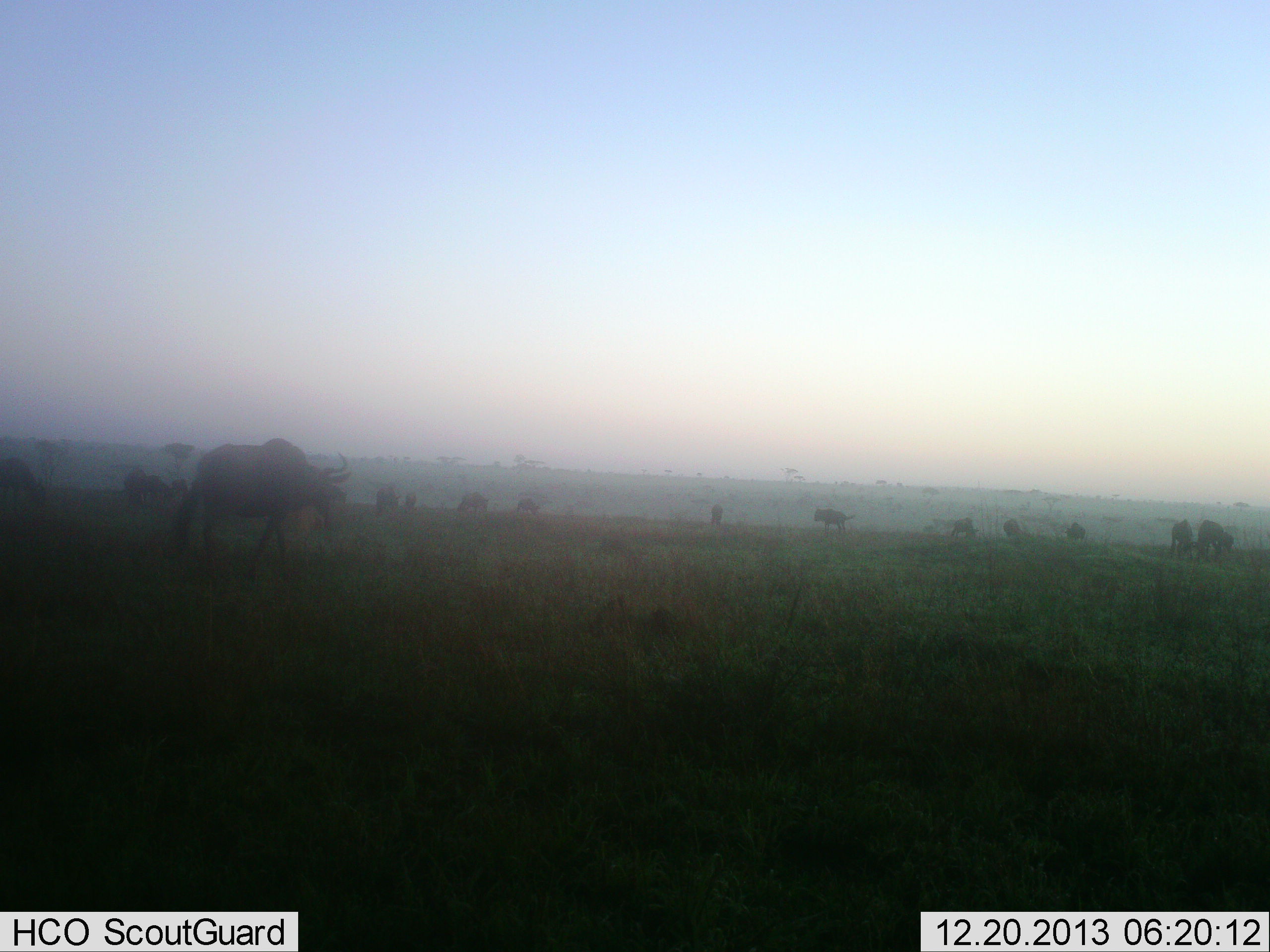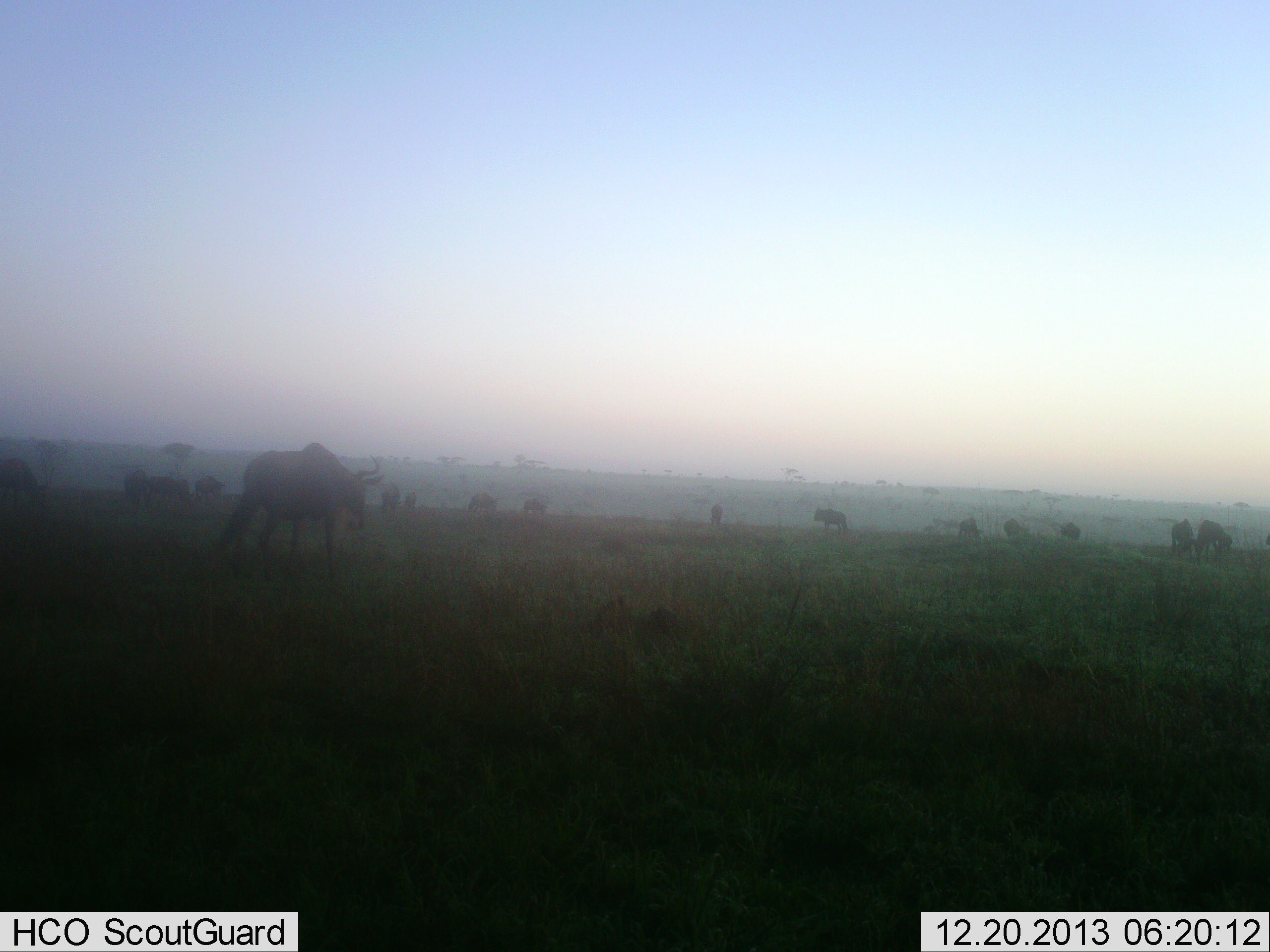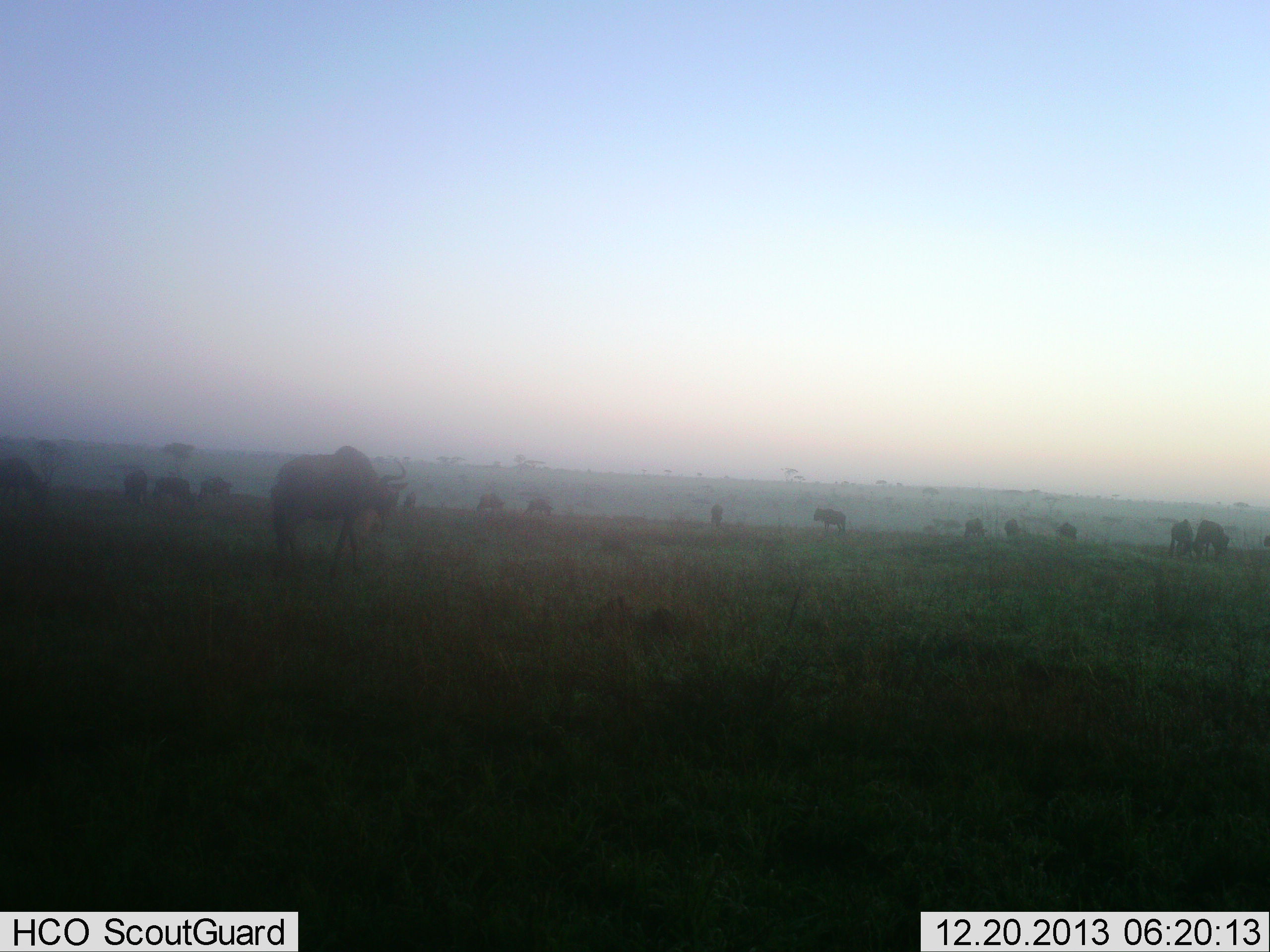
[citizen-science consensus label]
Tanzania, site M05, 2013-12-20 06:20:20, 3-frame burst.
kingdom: Animalia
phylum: Chordata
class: Mammalia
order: Artiodactyla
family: Bovidae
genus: Connochaetes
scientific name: Connochaetes taurinus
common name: blue wildebeest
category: wildebeest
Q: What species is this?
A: Wildebeest (blue wildebeest) (Connochaetes taurinus).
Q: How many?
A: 11-50.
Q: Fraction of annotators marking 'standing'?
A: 46%.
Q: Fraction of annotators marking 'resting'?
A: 8%.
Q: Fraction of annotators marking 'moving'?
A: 81%.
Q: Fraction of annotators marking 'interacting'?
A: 4%.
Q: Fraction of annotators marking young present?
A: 0%.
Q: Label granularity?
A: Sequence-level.